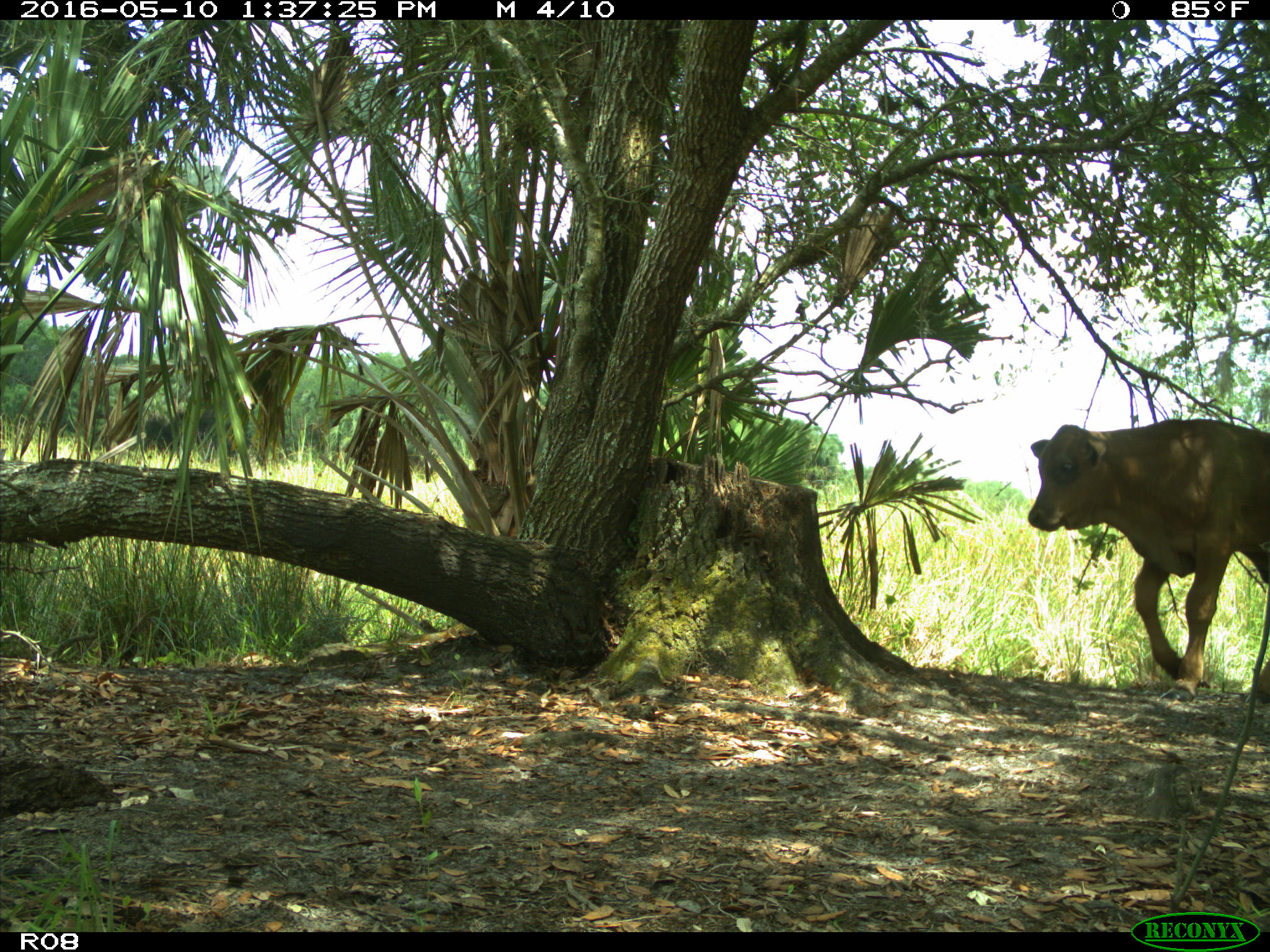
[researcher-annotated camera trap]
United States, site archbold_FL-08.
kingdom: Animalia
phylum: Chordata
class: Mammalia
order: Artiodactyla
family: Bovidae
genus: Bos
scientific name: Bos taurus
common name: domestic cow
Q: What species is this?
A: Bos taurus (domestic cow).